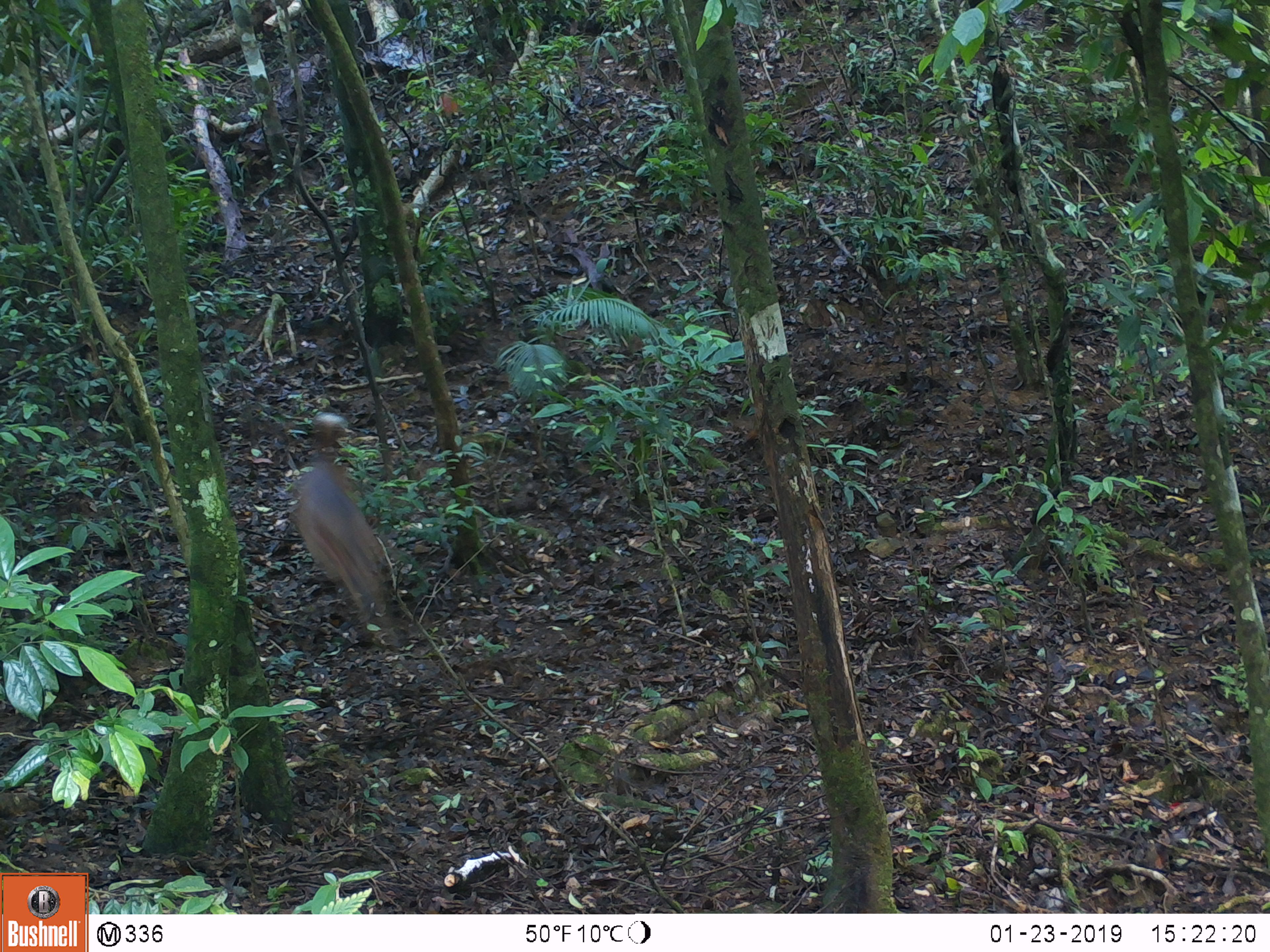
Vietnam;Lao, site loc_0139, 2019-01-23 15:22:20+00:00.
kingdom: Animalia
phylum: Chordata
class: Mammalia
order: Artiodactyla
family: Cervidae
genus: Muntiacus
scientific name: Muntiacus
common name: muntjacs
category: unidentified muntjac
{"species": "unidentified muntjac (muntjacs) (Muntiacus)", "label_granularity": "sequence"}